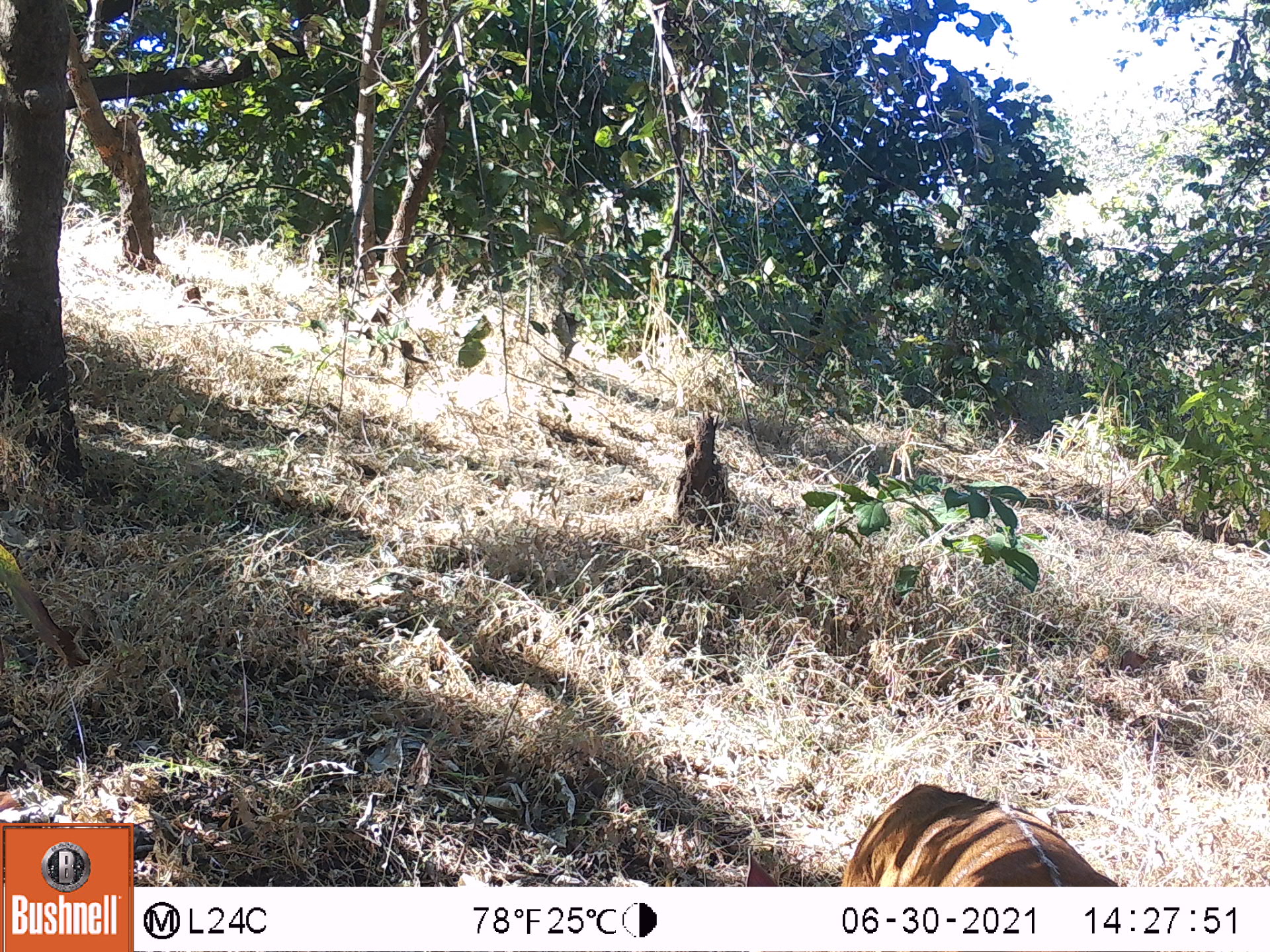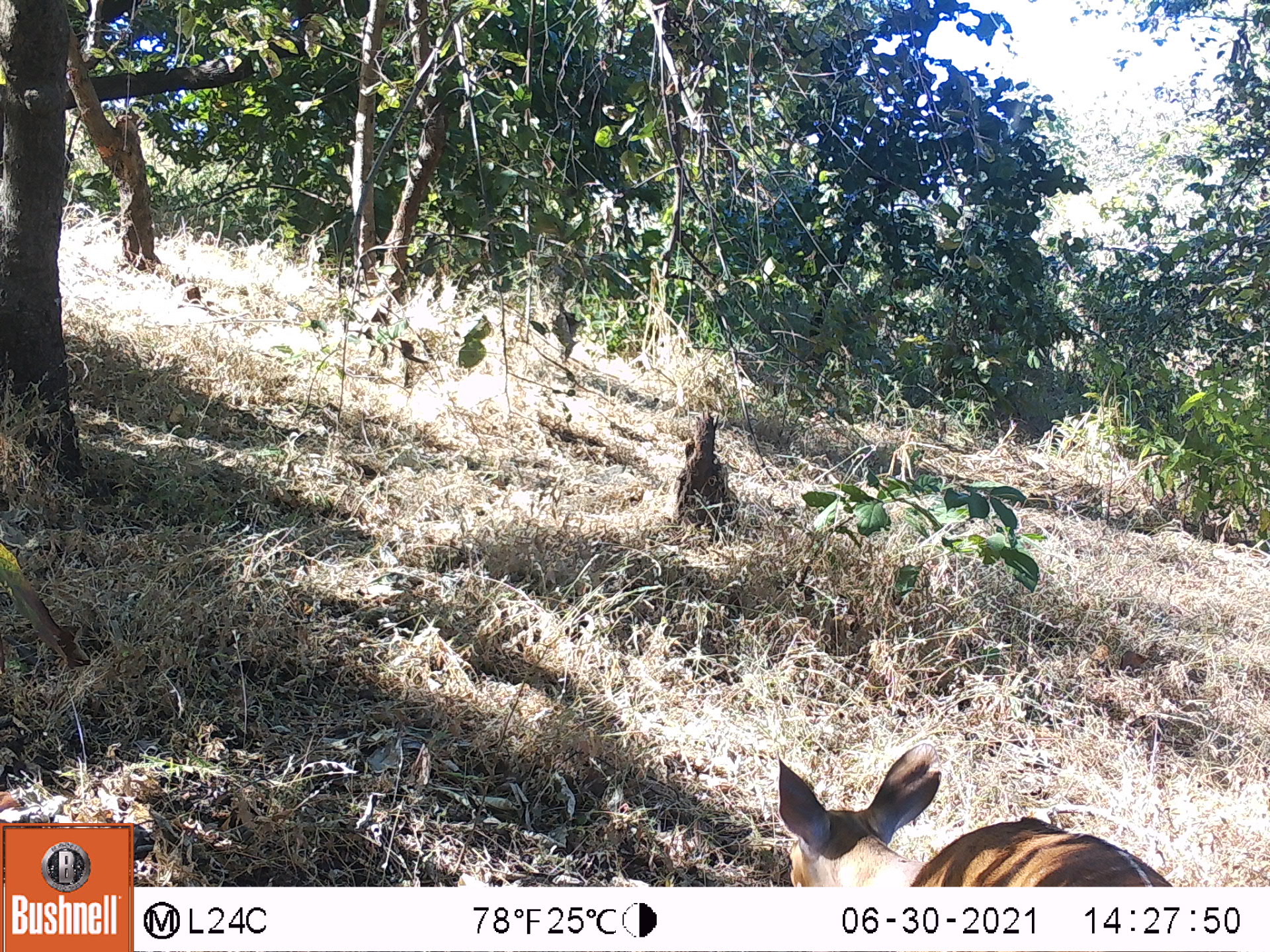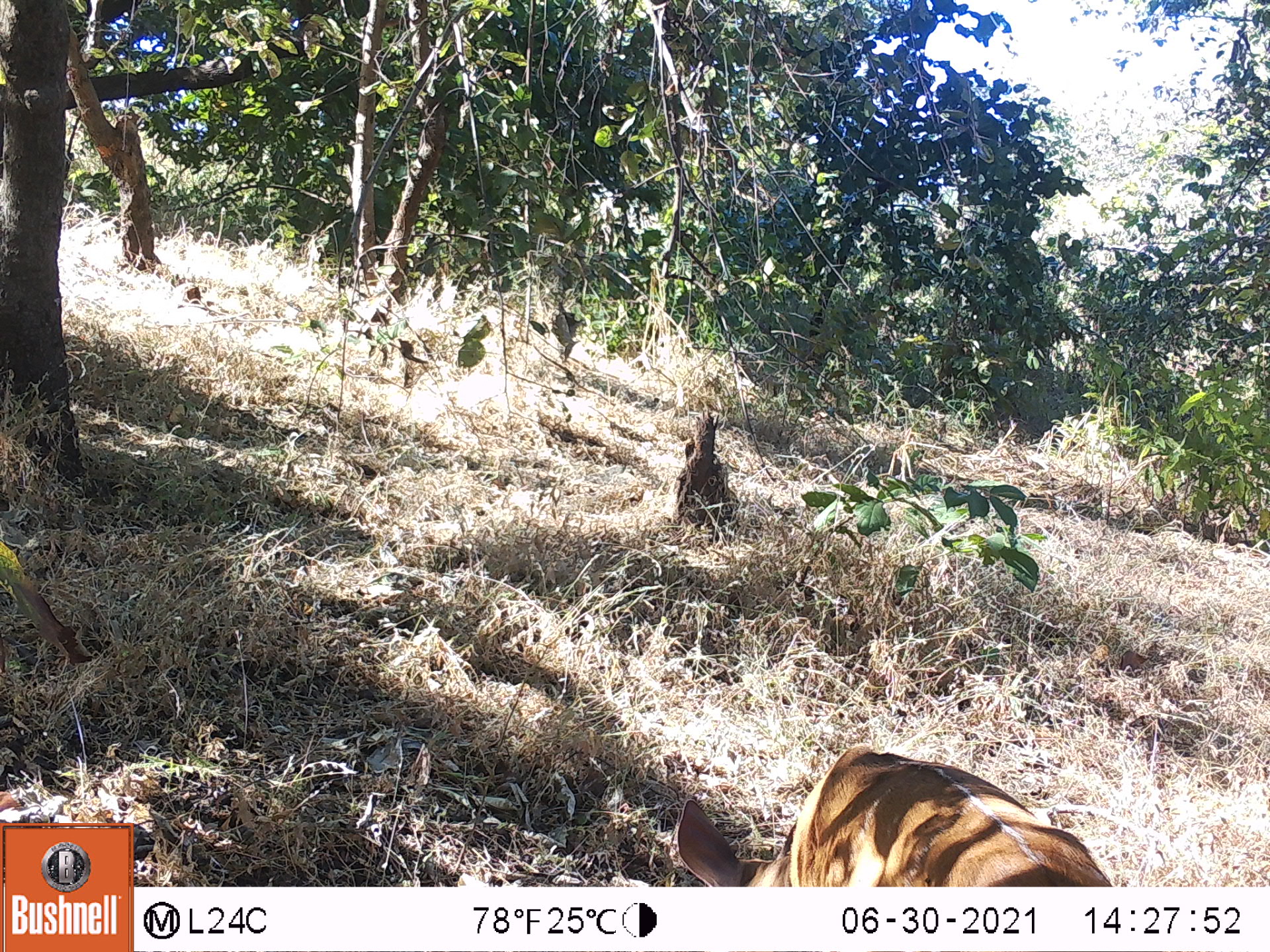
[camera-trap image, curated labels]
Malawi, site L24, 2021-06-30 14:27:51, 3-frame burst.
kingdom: Animalia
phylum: Chordata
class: Mammalia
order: Artiodactyla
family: Bovidae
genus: Tragelaphus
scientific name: Tragelaphus sylvaticus sylvaticus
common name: cape bushbuck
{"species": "cape bushbuck (Tragelaphus sylvaticus sylvaticus)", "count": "1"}